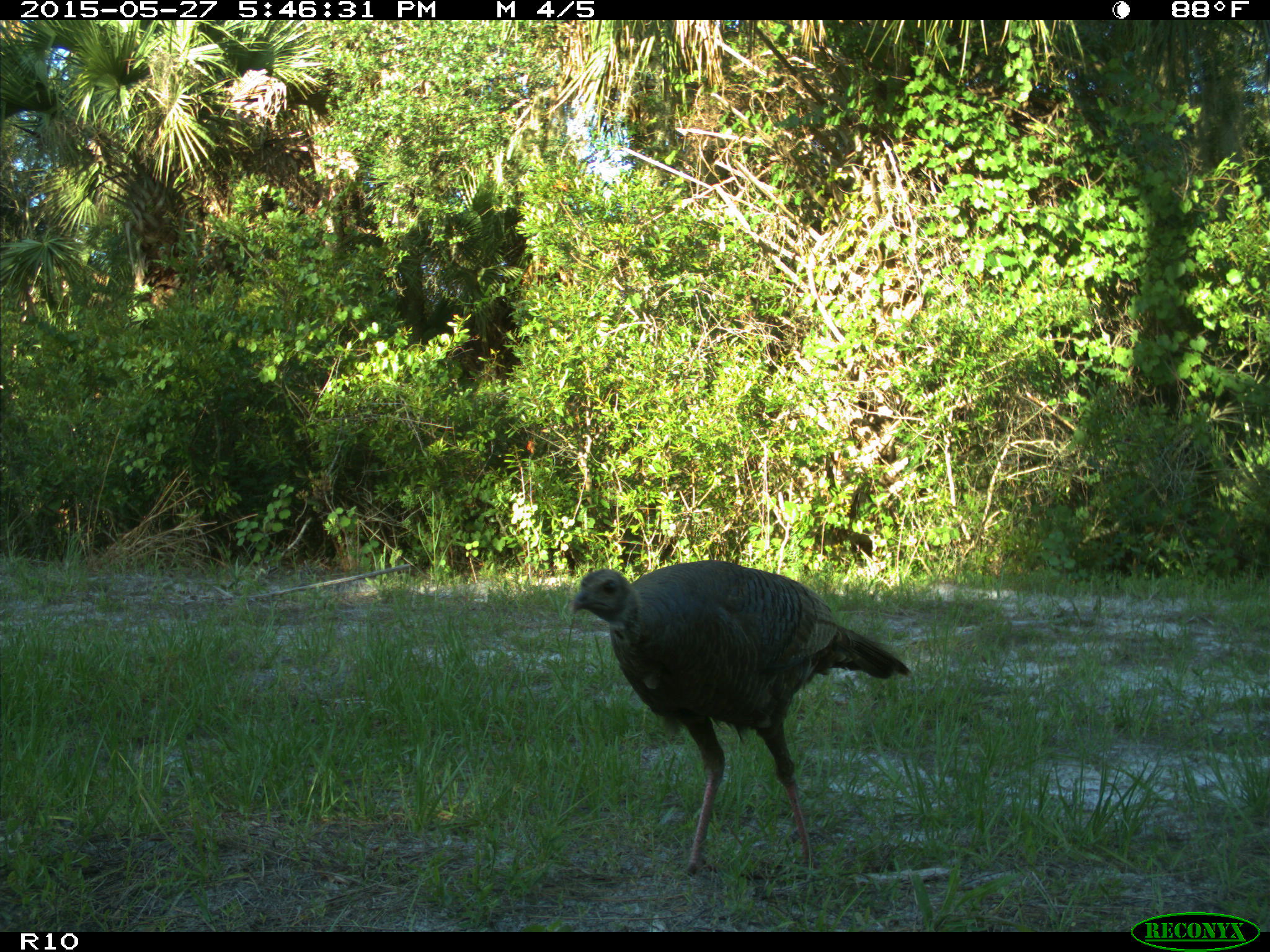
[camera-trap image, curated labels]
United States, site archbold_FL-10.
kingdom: Animalia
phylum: Chordata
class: Aves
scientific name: Aves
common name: birds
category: unidentified bird